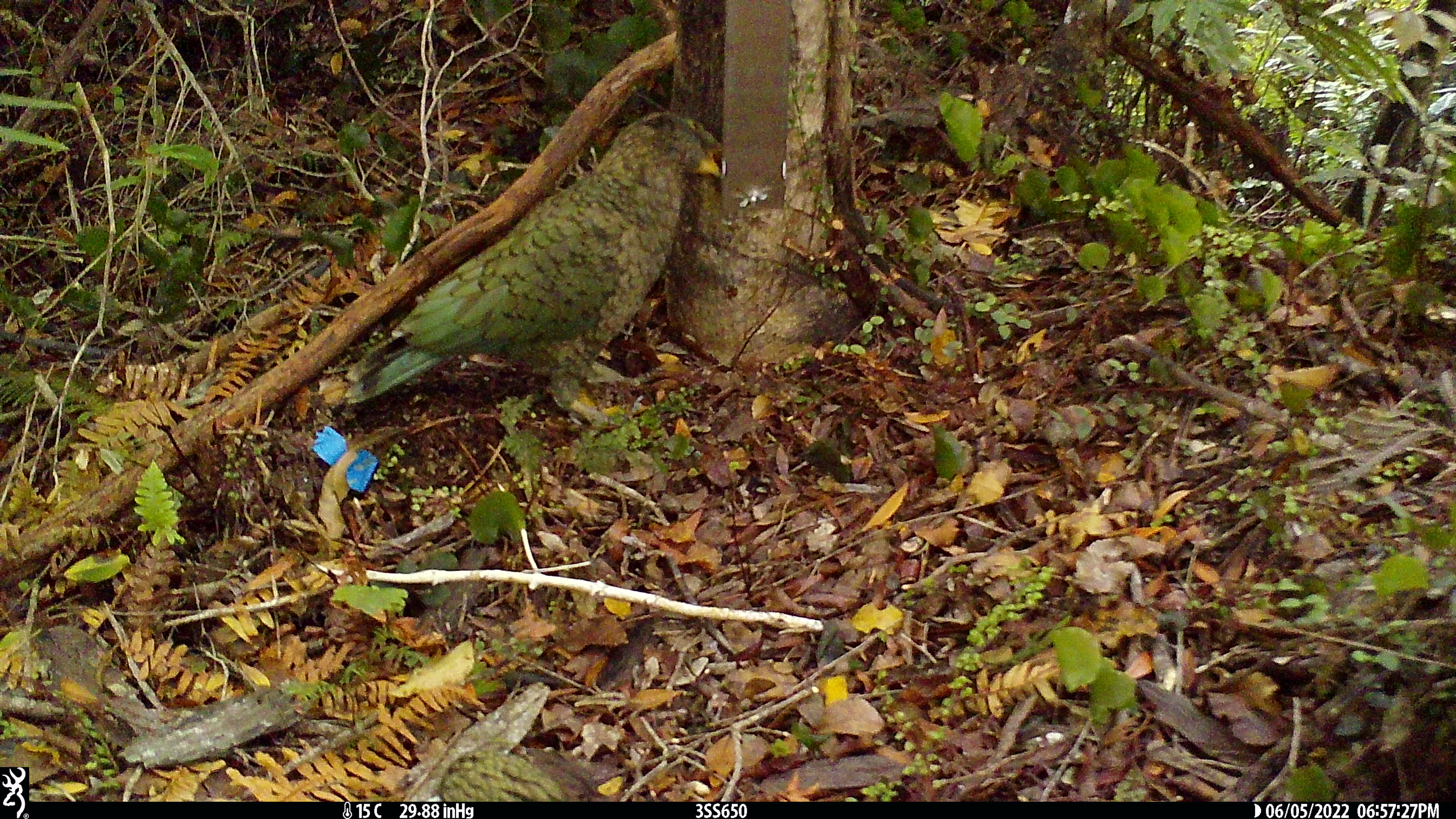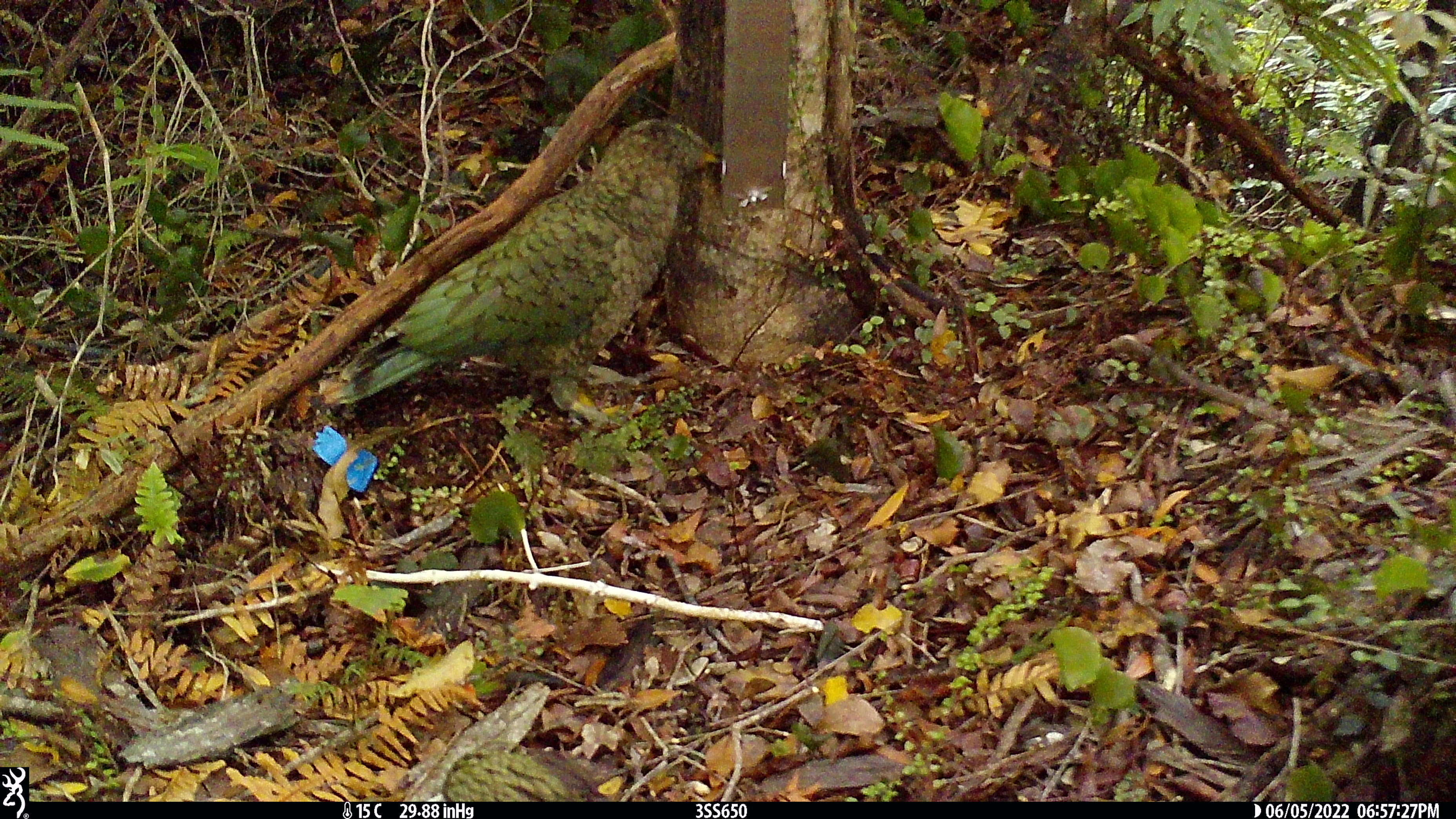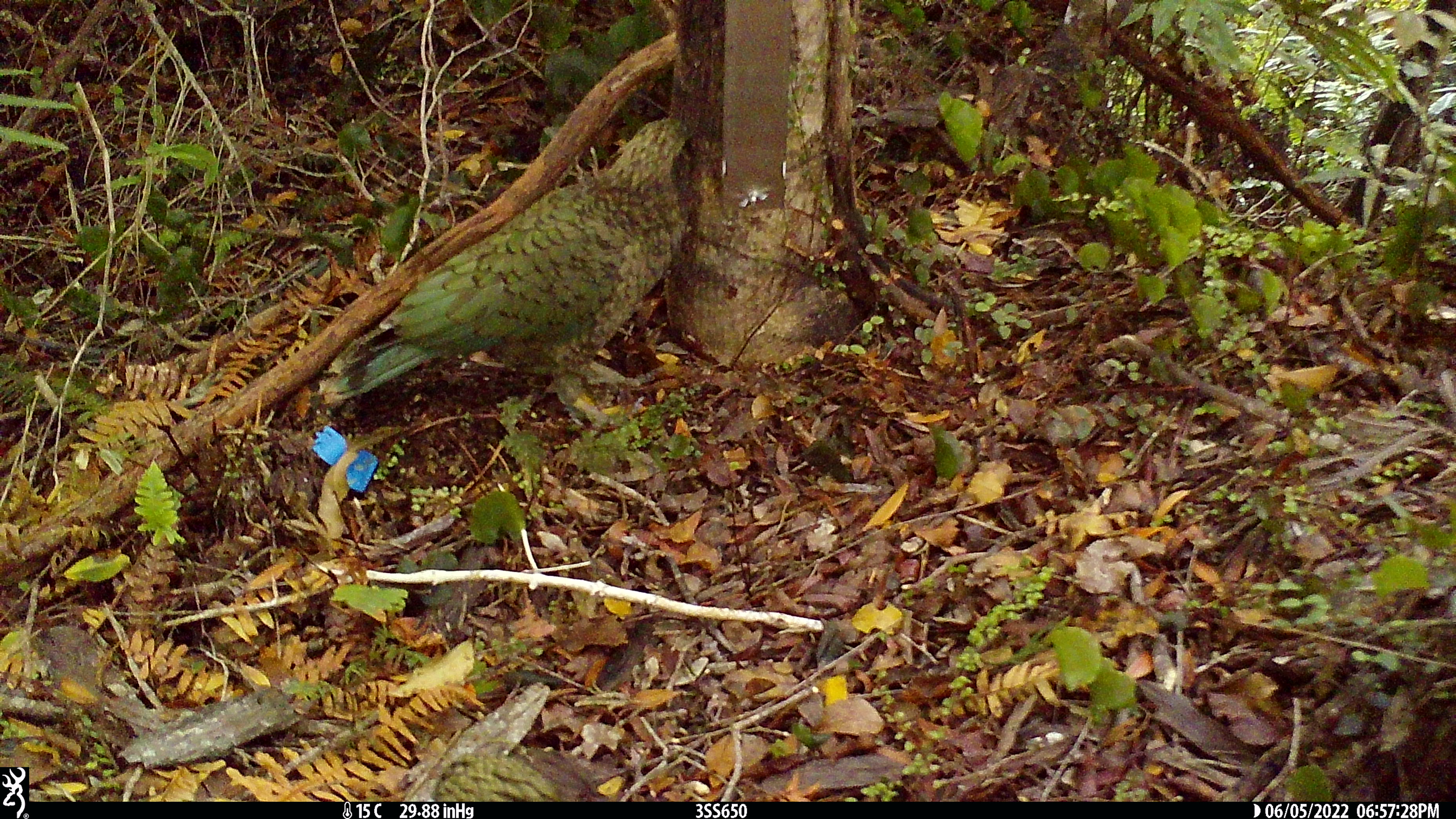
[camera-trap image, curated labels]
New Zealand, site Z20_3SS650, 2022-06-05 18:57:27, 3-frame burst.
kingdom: Animalia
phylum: Chordata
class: Aves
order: Psittaciformes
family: Strigopidae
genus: Nestor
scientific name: Nestor notabilis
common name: kea